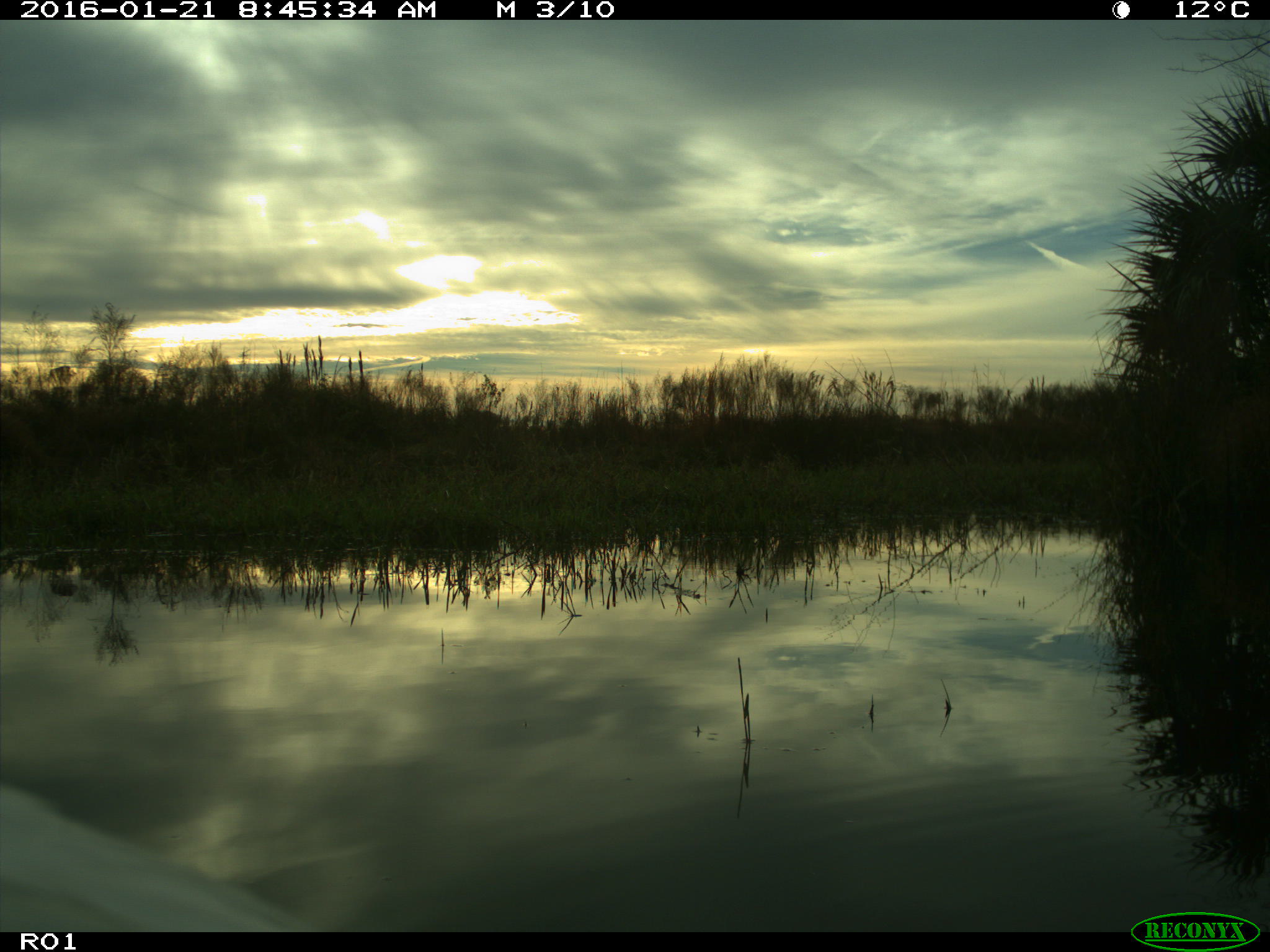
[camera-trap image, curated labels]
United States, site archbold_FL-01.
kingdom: Animalia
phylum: Chordata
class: Aves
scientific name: Aves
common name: birds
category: unidentified bird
Unidentified bird (birds) (Aves).